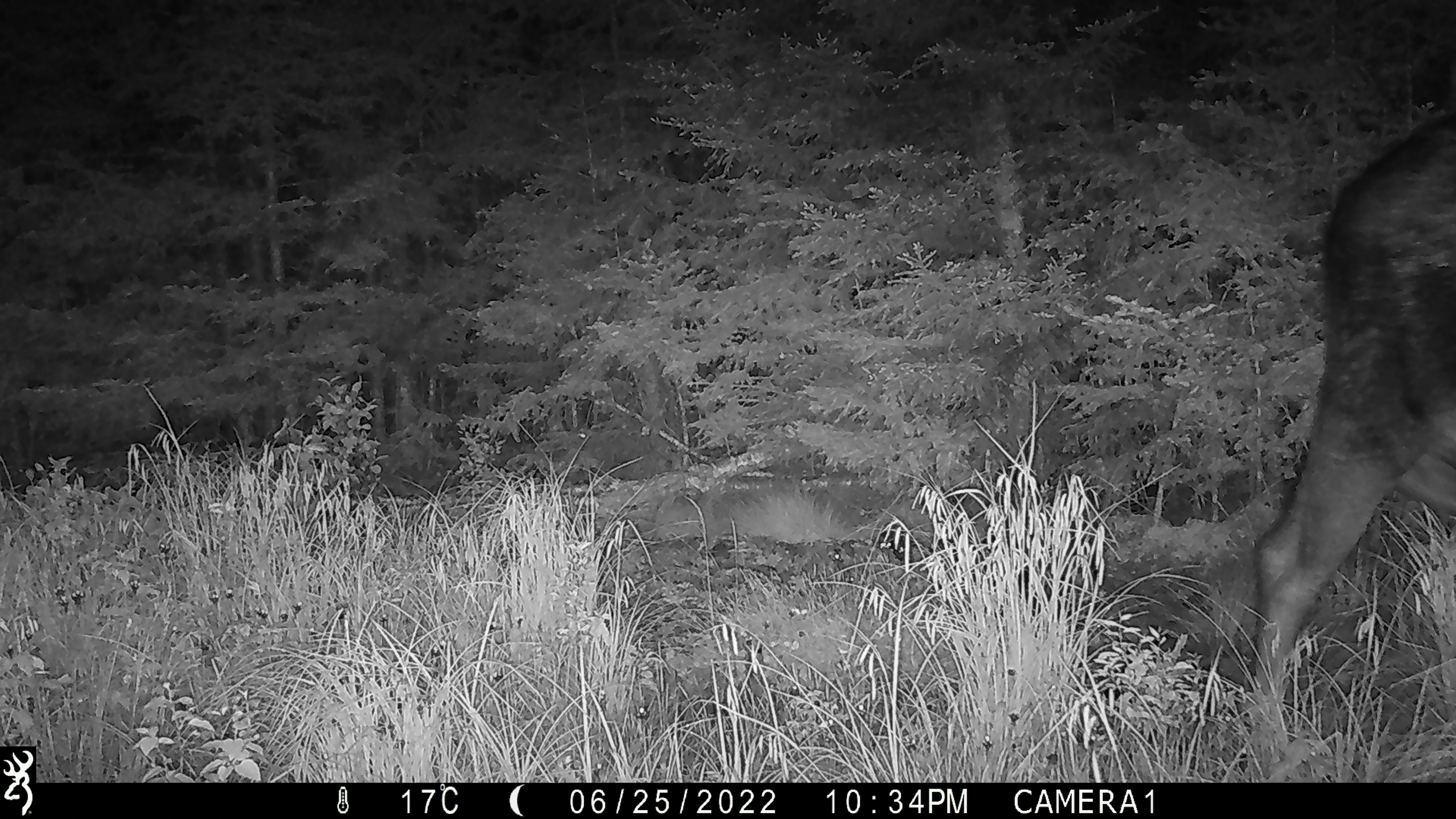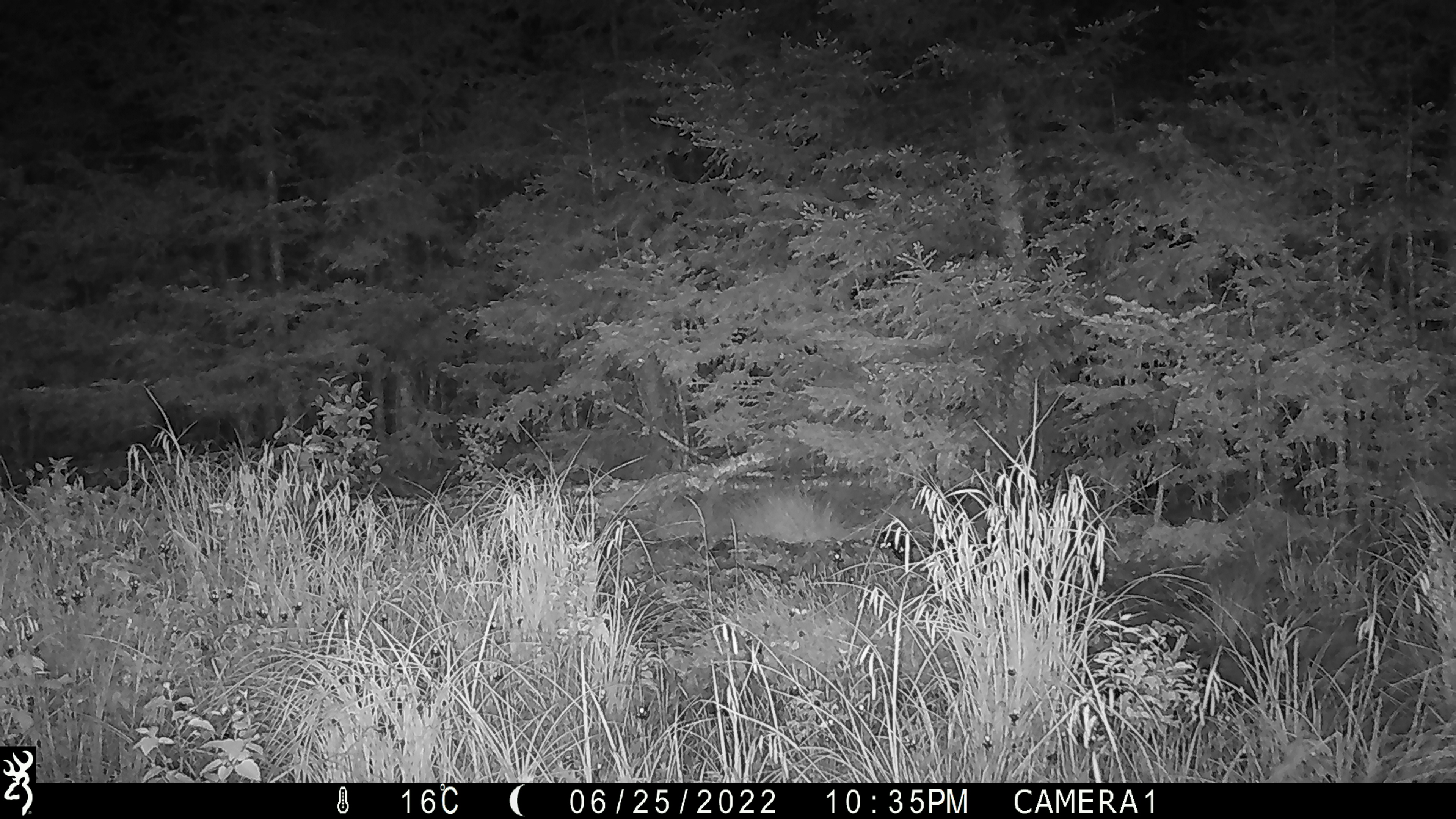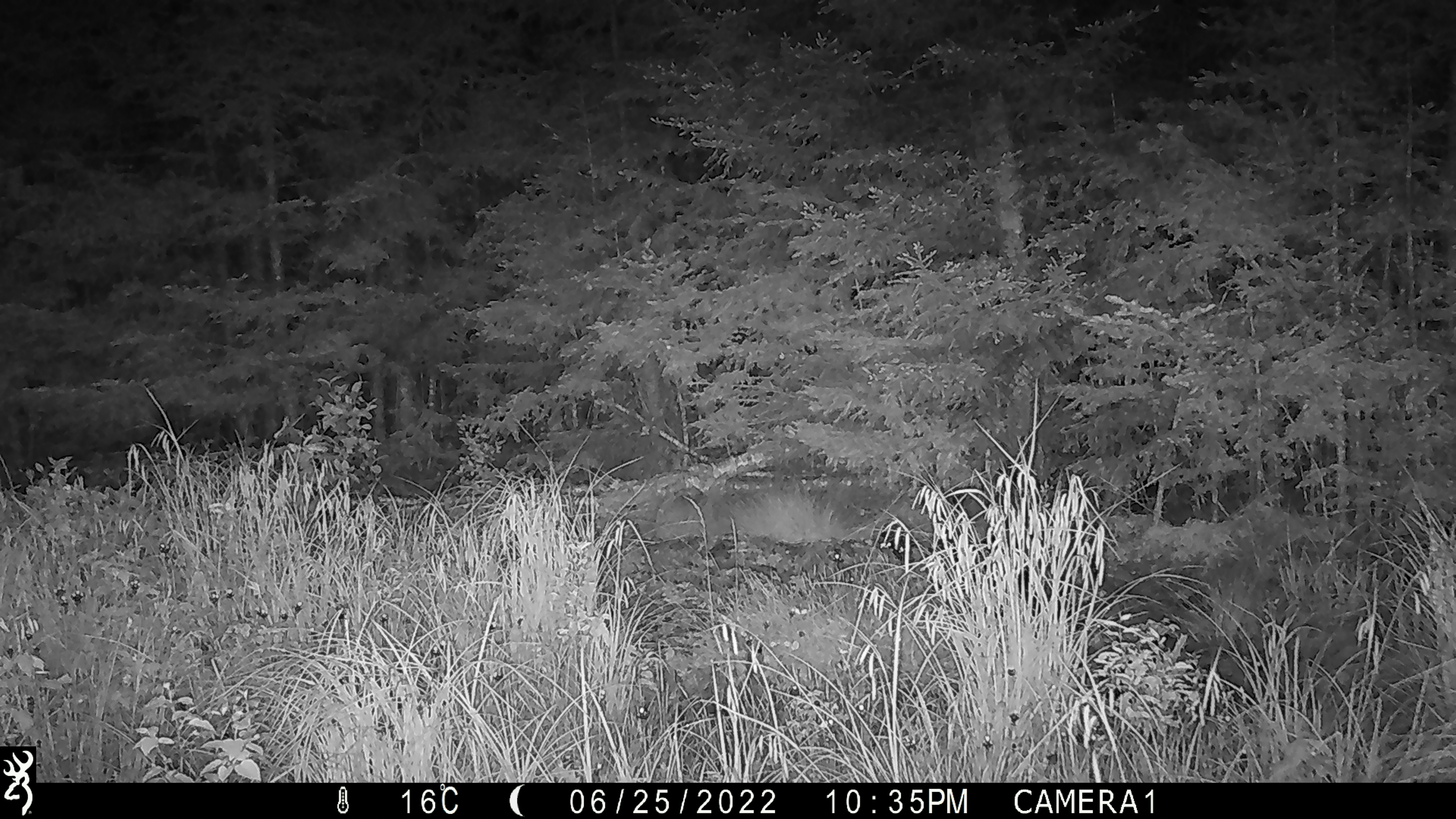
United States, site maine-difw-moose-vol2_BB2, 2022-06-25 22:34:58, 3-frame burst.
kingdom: Animalia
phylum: Chordata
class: Mammalia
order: Artiodactyla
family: Cervidae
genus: Alces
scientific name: Alces alces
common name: moose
Moose (Alces alces).